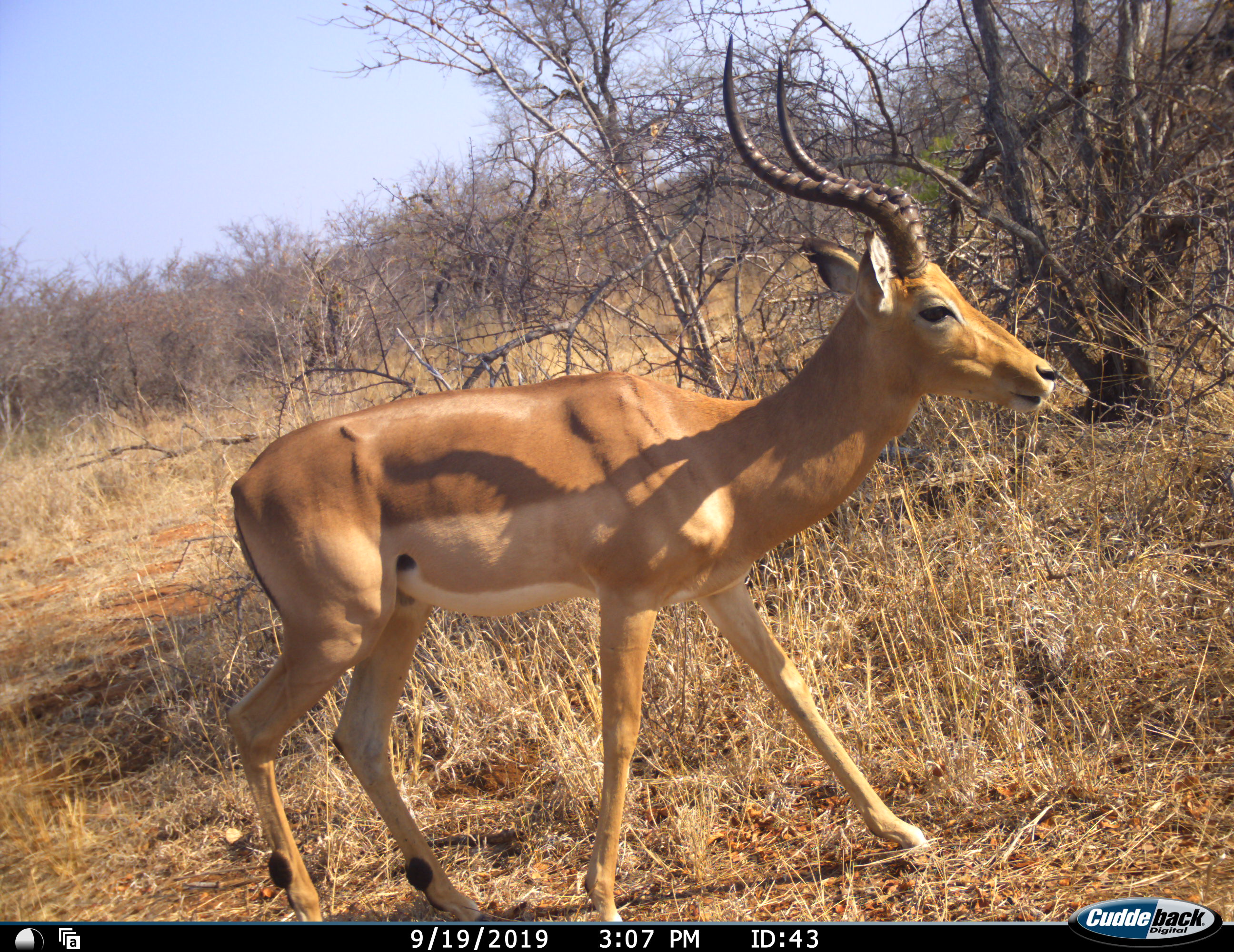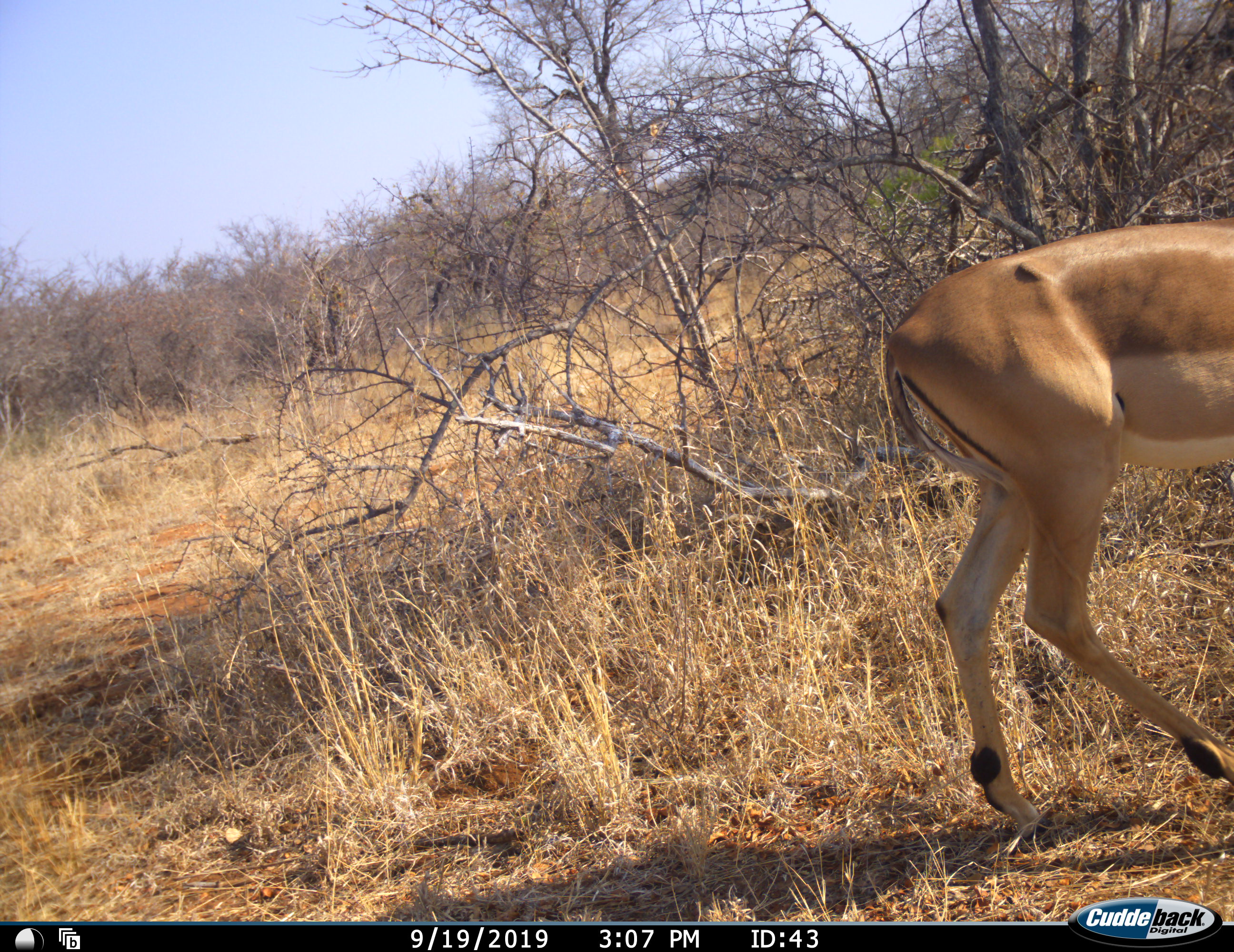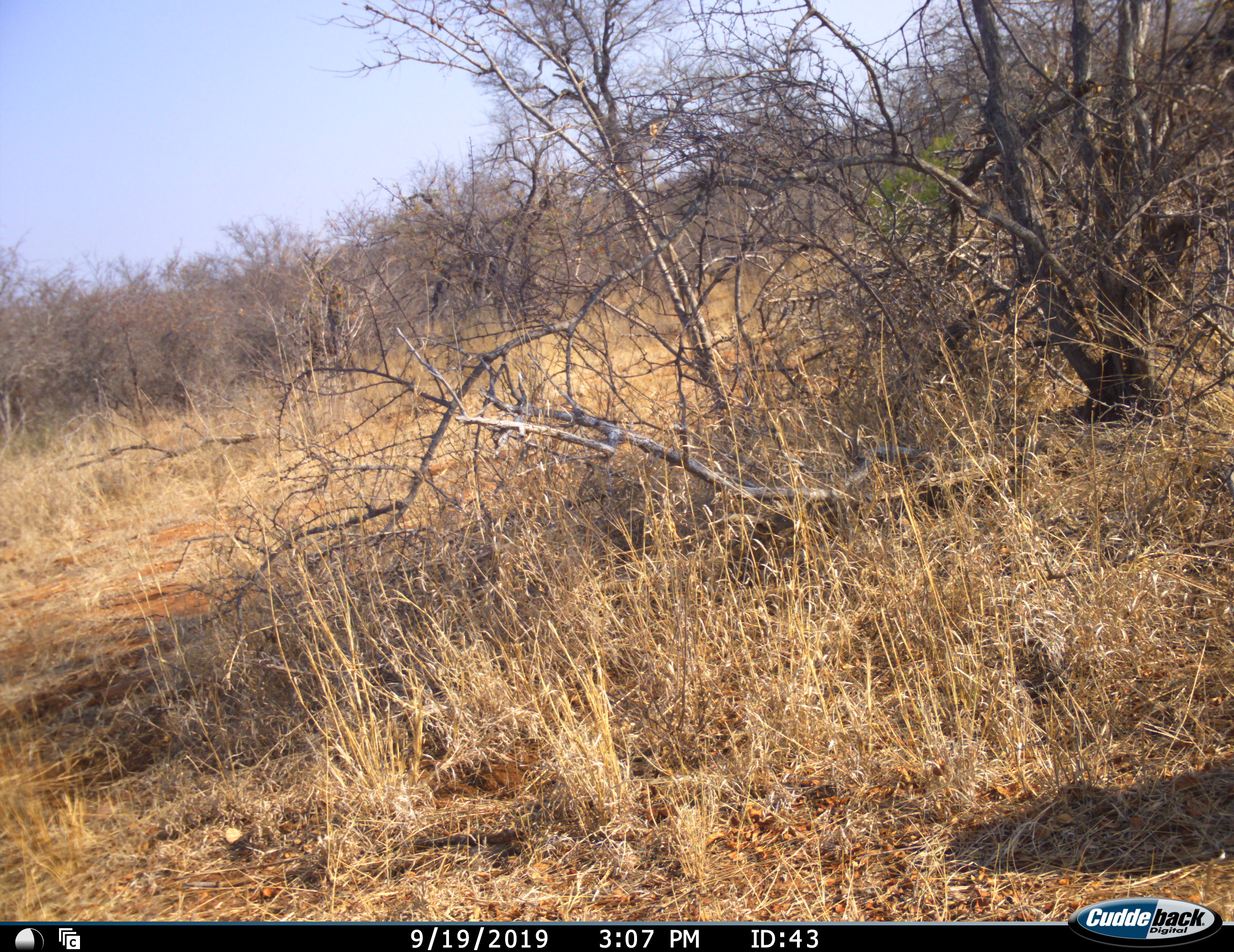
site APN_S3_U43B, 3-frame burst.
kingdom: Animalia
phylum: Chordata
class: Mammalia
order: Artiodactyla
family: Bovidae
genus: Aepyceros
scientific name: Aepyceros melampus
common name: impala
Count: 1.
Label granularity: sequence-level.